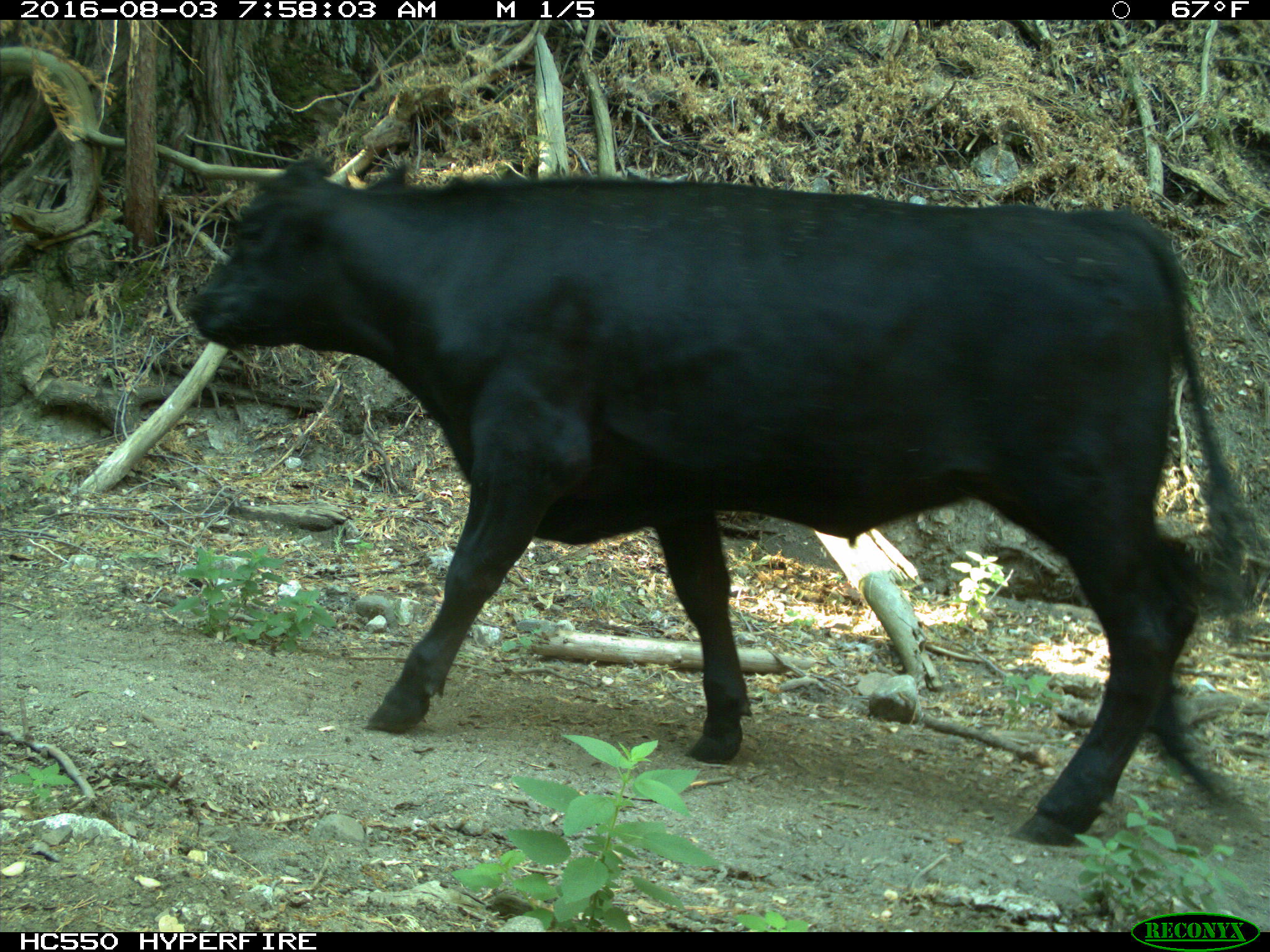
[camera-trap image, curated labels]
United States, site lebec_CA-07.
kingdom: Animalia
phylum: Chordata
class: Mammalia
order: Artiodactyla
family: Bovidae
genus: Bos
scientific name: Bos taurus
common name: domestic cow